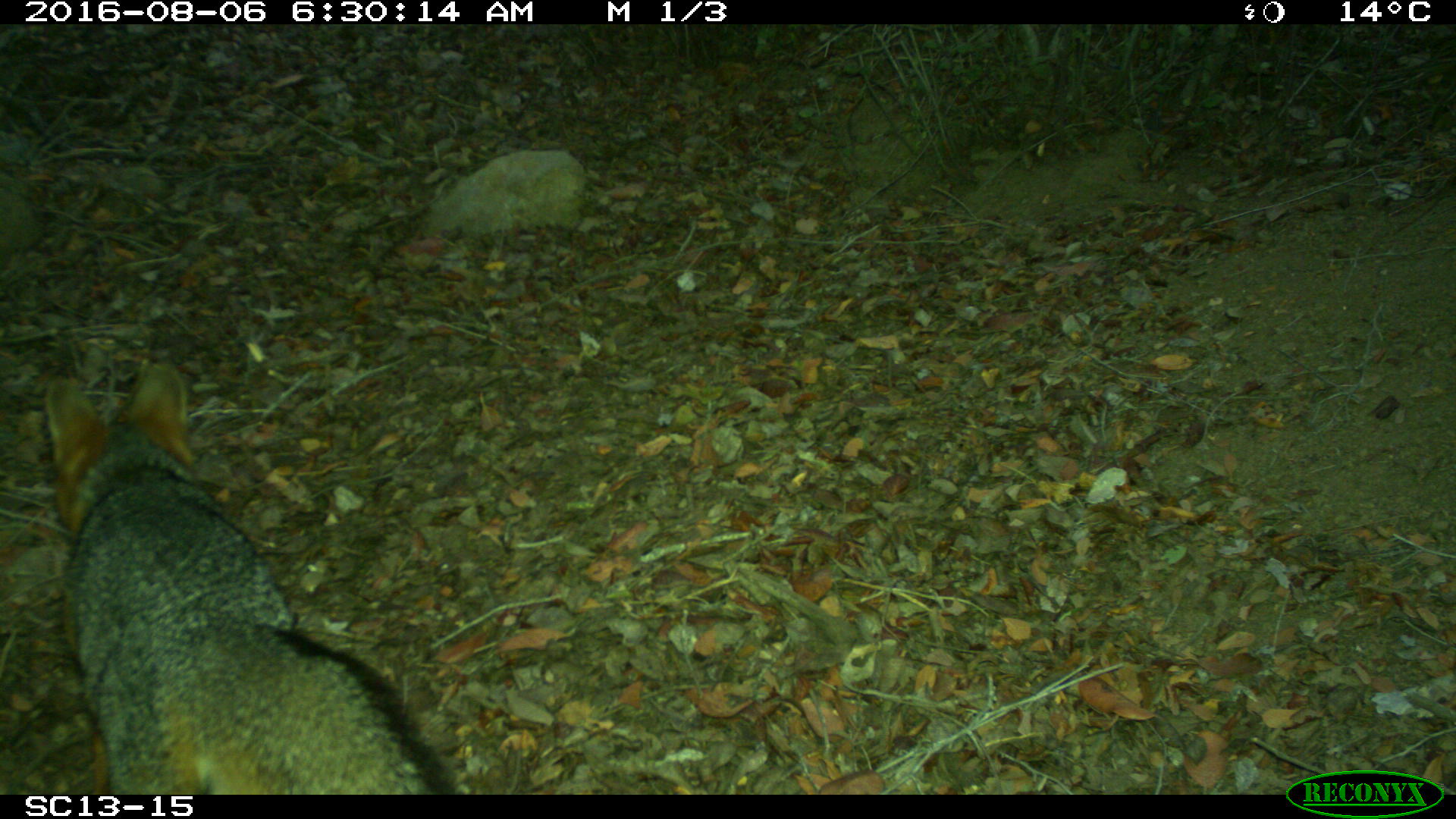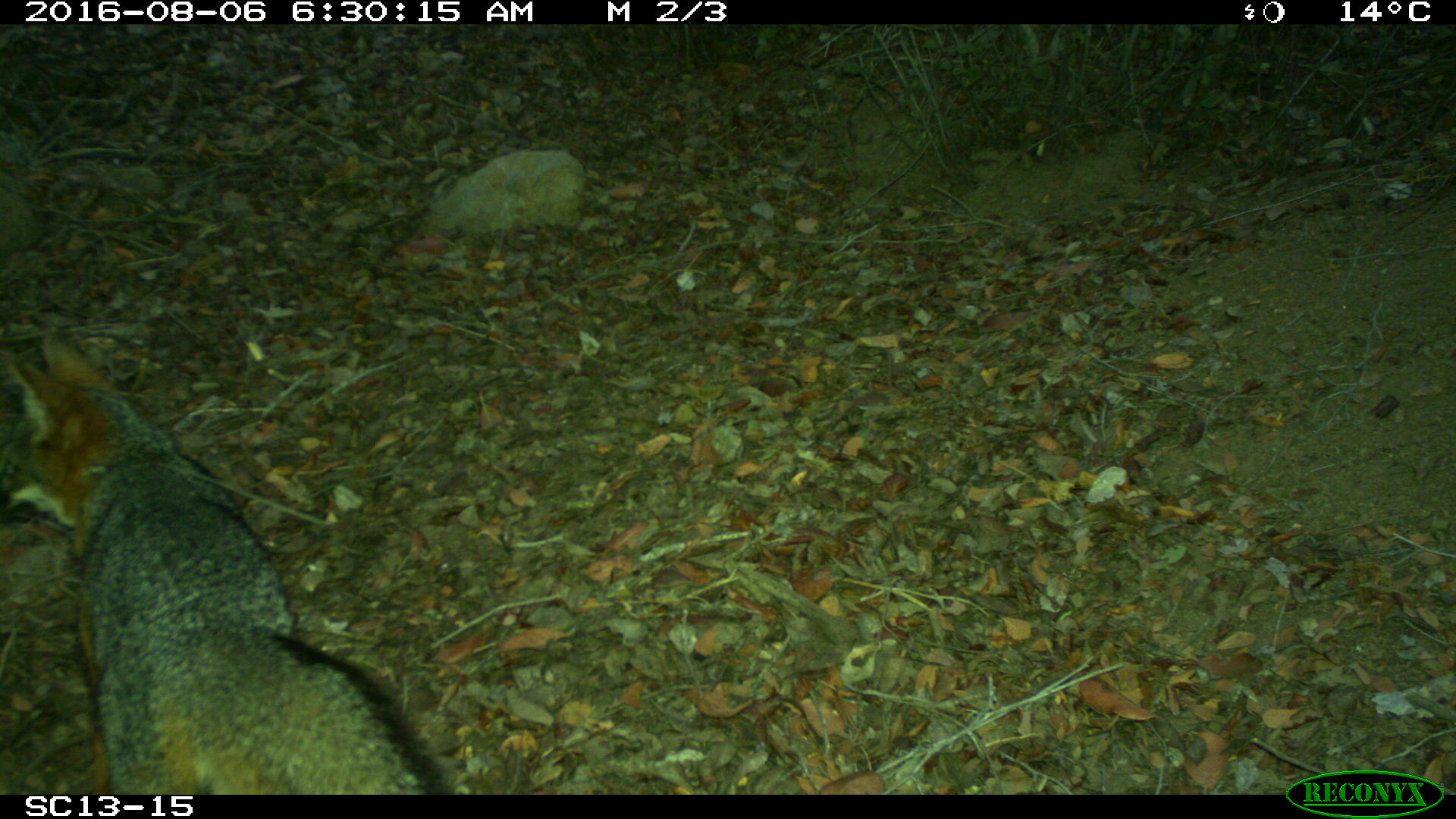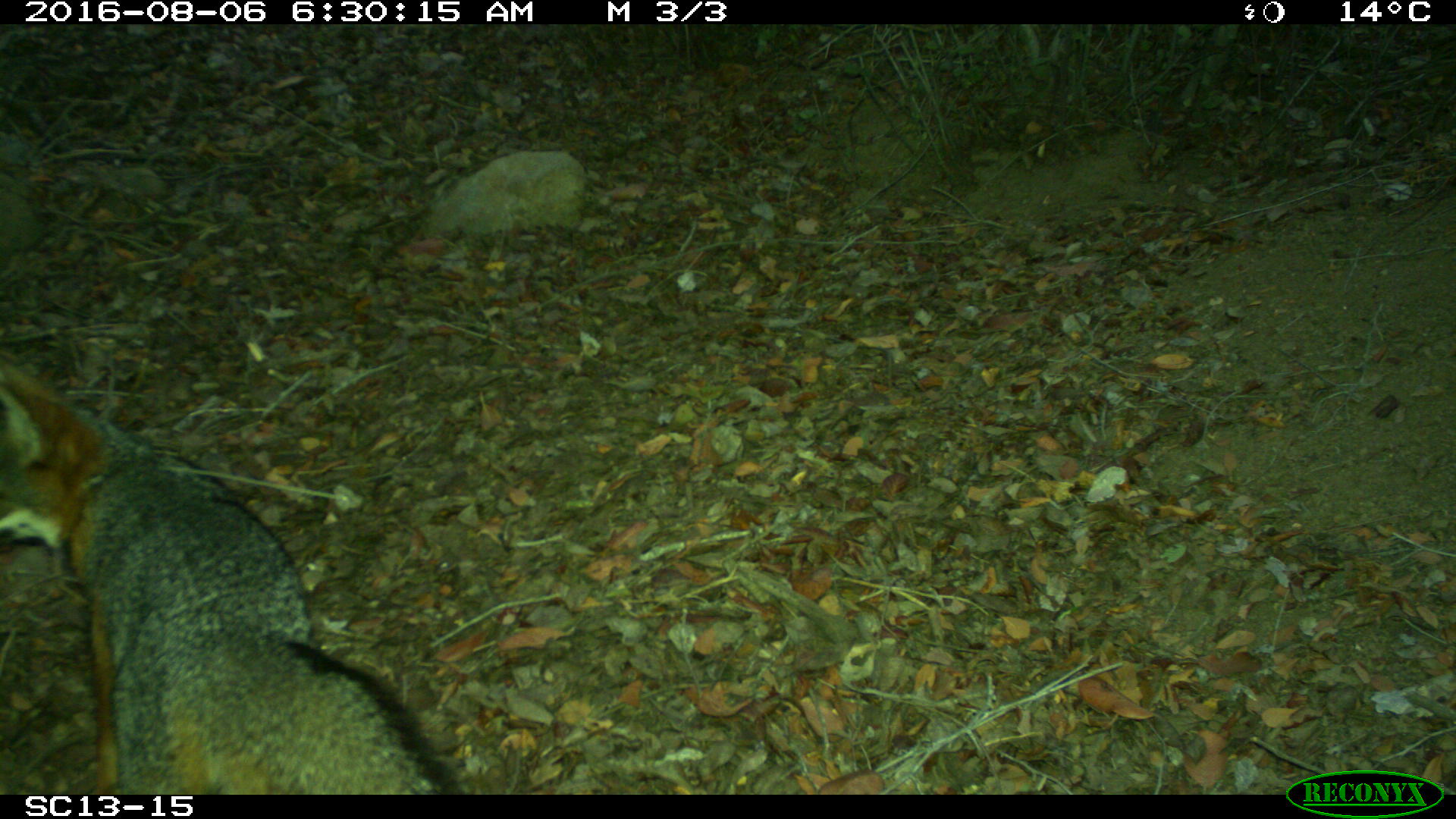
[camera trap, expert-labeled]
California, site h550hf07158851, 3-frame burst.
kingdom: Animalia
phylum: Chordata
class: Mammalia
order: Carnivora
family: Canidae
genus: Urocyon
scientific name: Urocyon littoralis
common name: island fox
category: fox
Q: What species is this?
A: Fox (island fox) (Urocyon littoralis).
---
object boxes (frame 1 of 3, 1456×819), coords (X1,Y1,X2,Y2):
fox: (43,359,459,793)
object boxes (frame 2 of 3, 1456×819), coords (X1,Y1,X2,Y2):
fox: (0,328,455,792)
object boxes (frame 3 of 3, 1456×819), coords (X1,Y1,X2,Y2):
fox: (0,364,463,793)